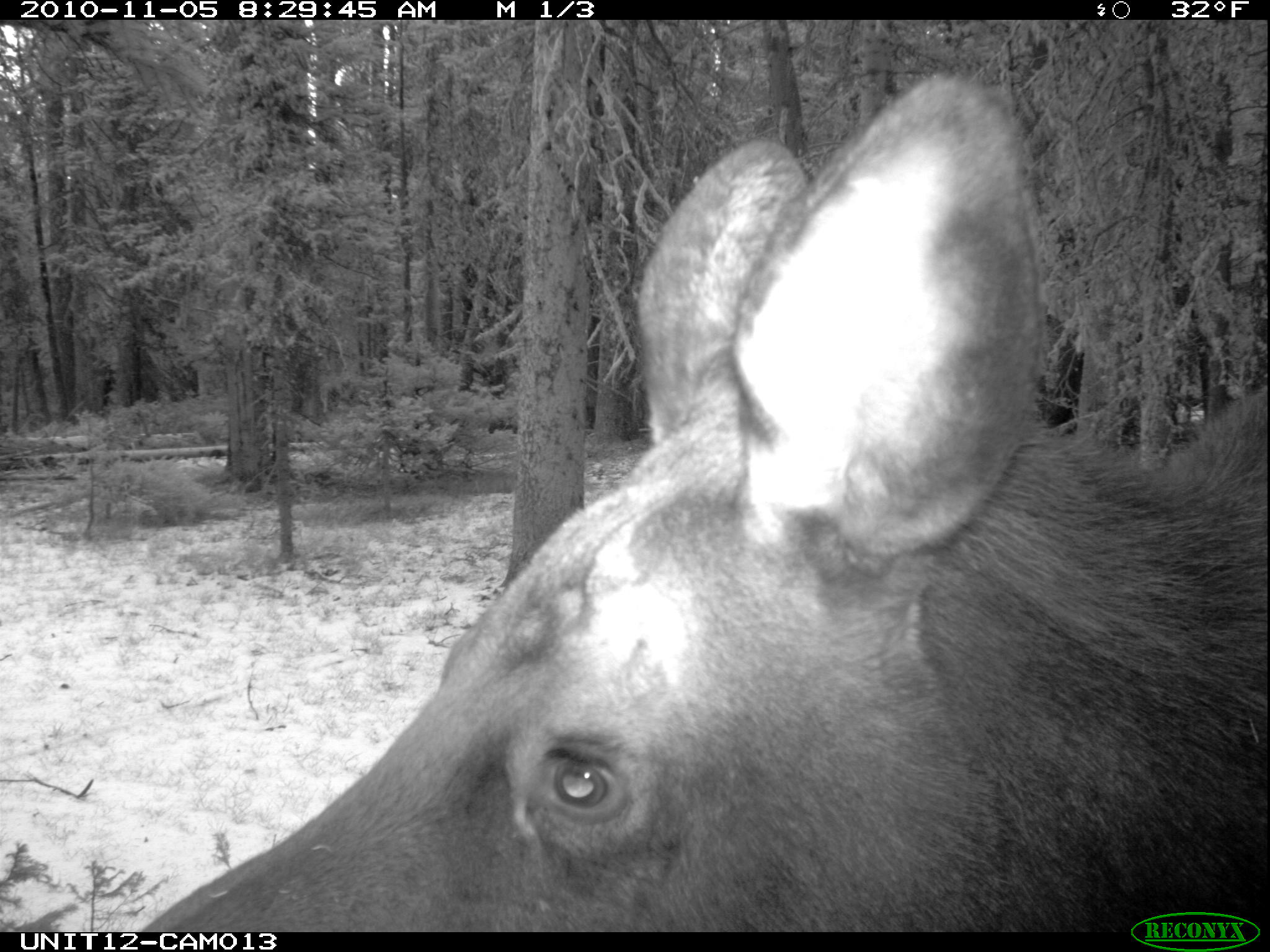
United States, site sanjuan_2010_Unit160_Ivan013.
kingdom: Animalia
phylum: Chordata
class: Mammalia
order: Artiodactyla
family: Cervidae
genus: Alces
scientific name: Alces alces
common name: moose